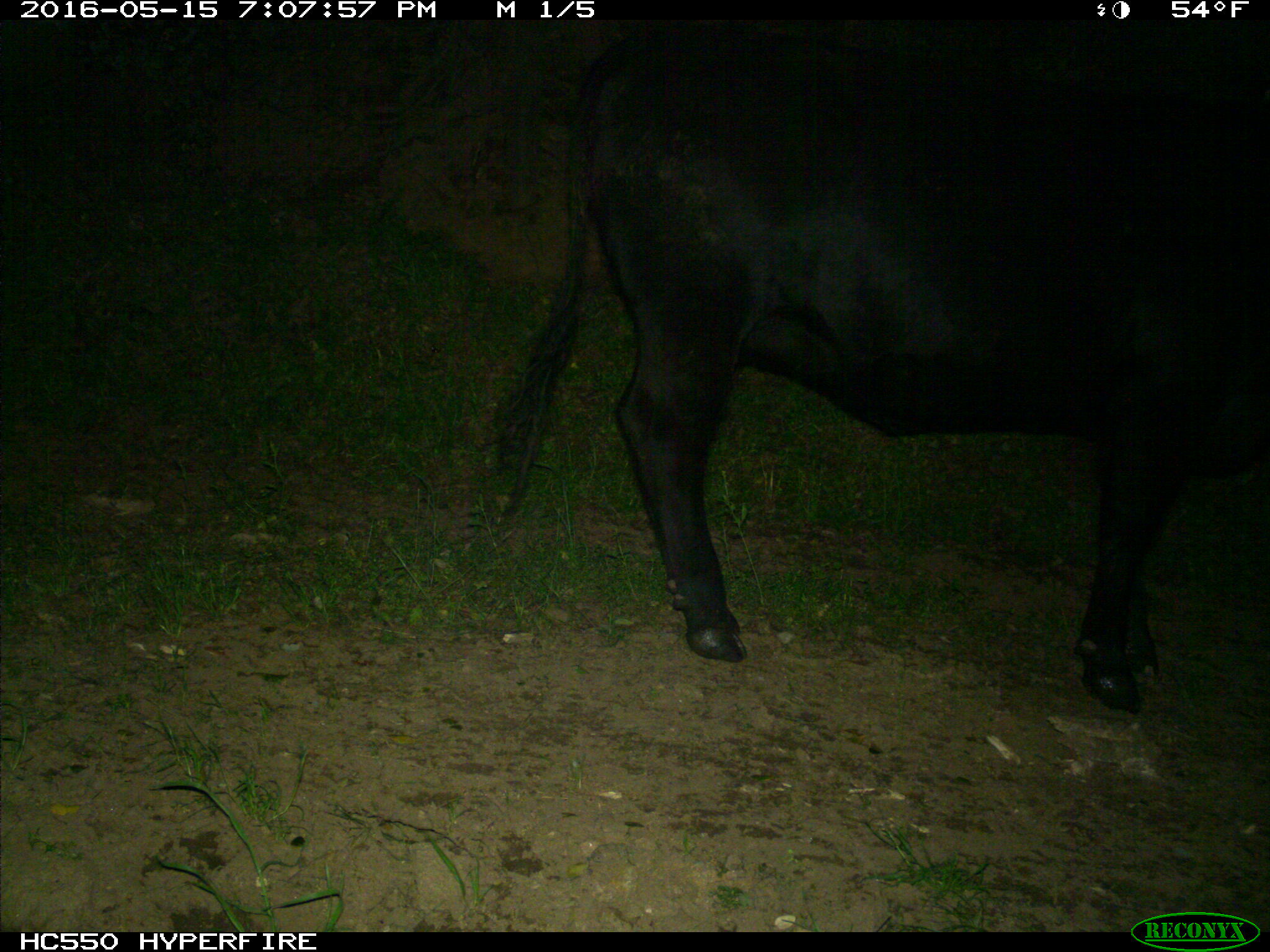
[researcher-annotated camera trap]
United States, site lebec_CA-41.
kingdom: Animalia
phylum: Chordata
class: Mammalia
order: Artiodactyla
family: Bovidae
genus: Bos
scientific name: Bos taurus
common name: domestic cow